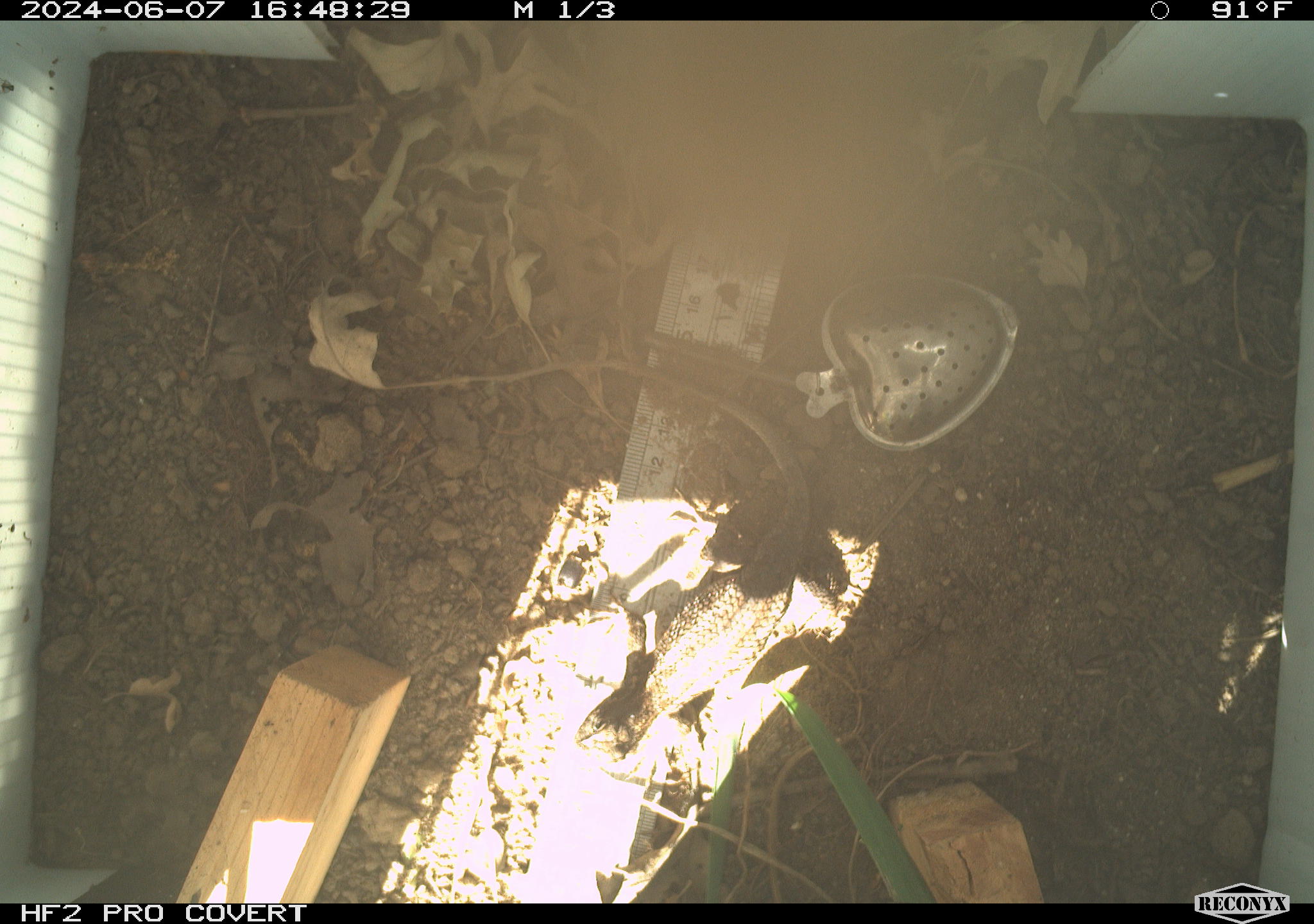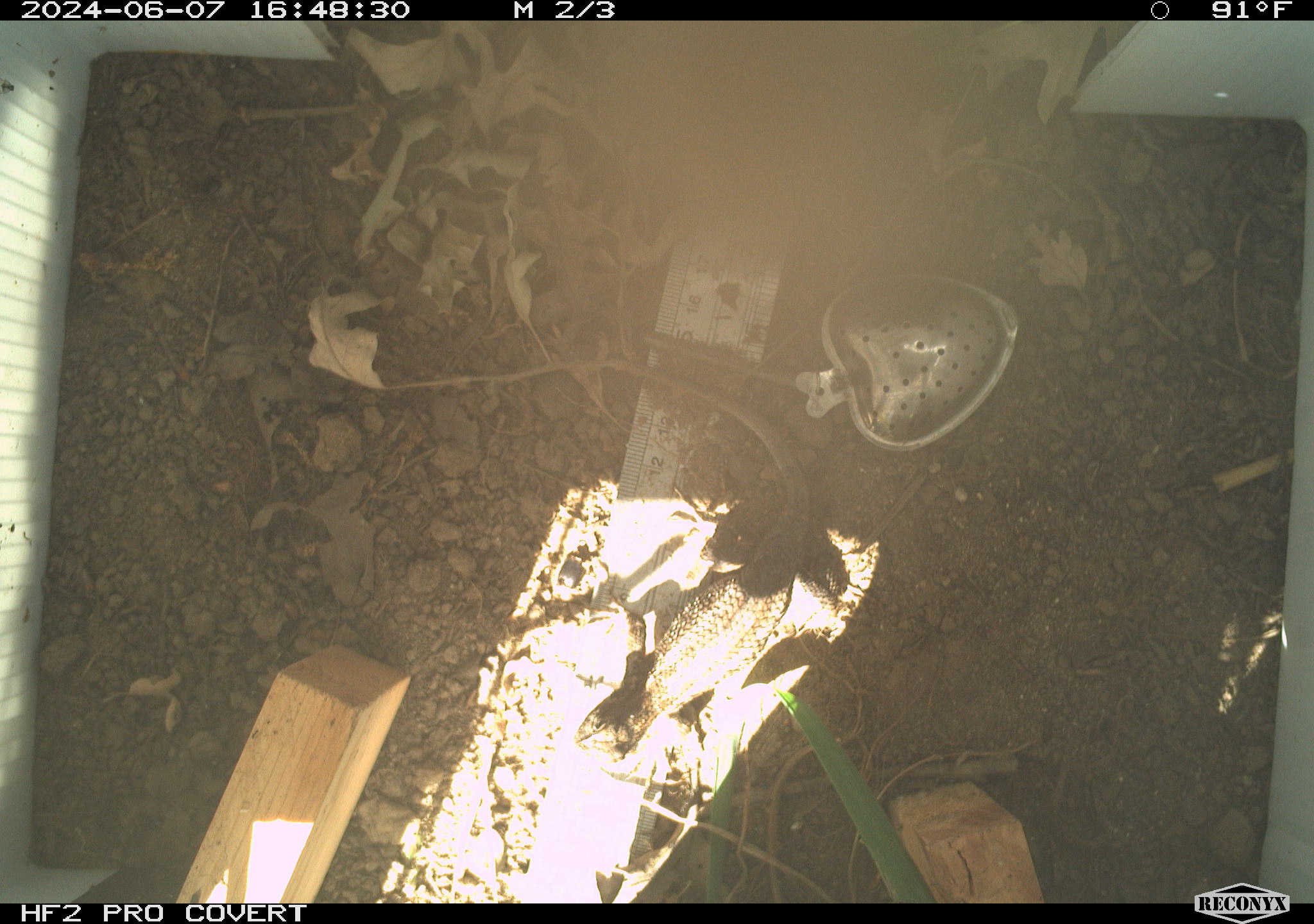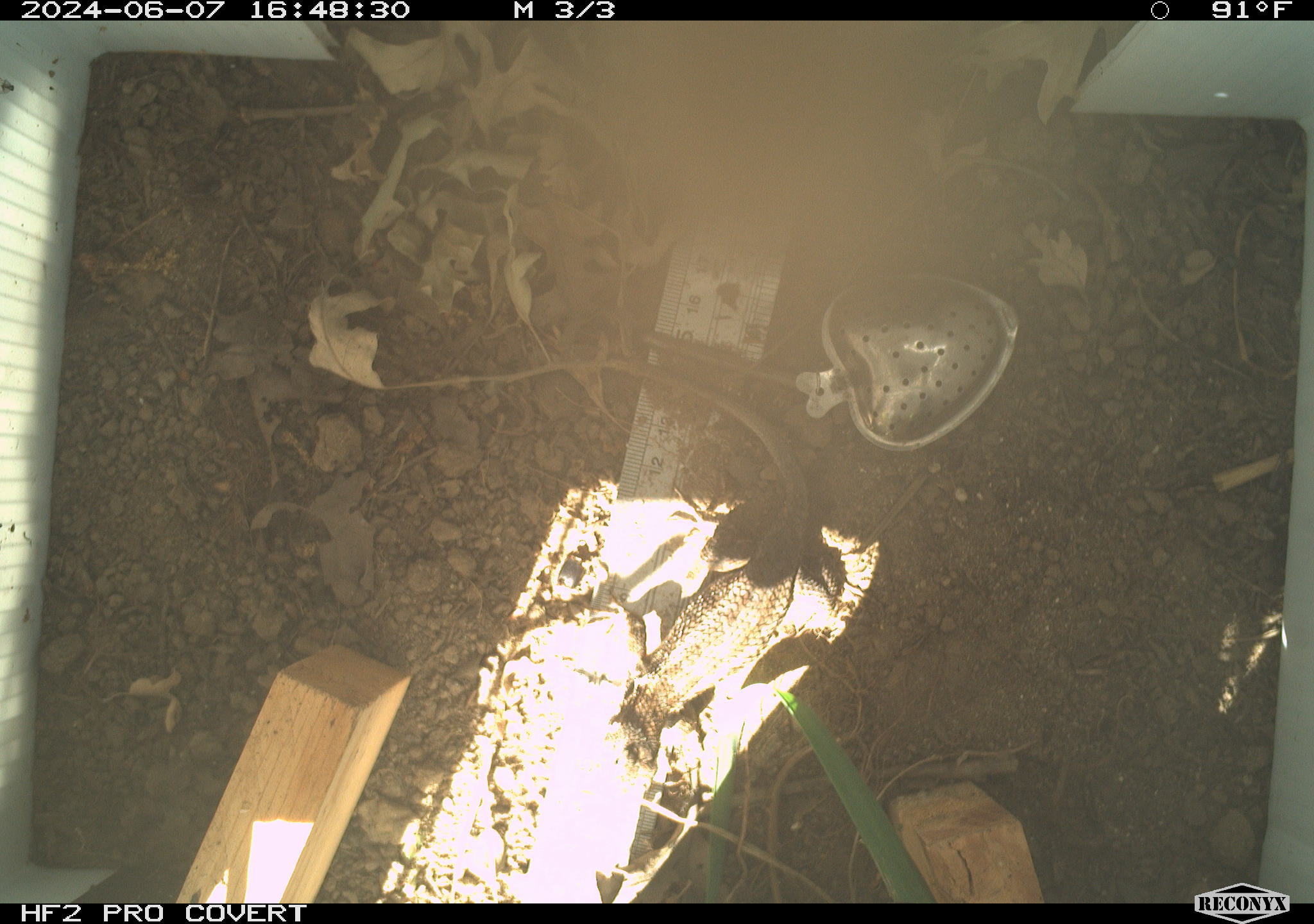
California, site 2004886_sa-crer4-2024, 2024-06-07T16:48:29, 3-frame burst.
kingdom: Animalia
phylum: Chordata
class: Reptilia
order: Squamata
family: Phrynosomatidae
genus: Sceloporus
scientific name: Sceloporus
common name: spiny lizards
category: sceloporus species